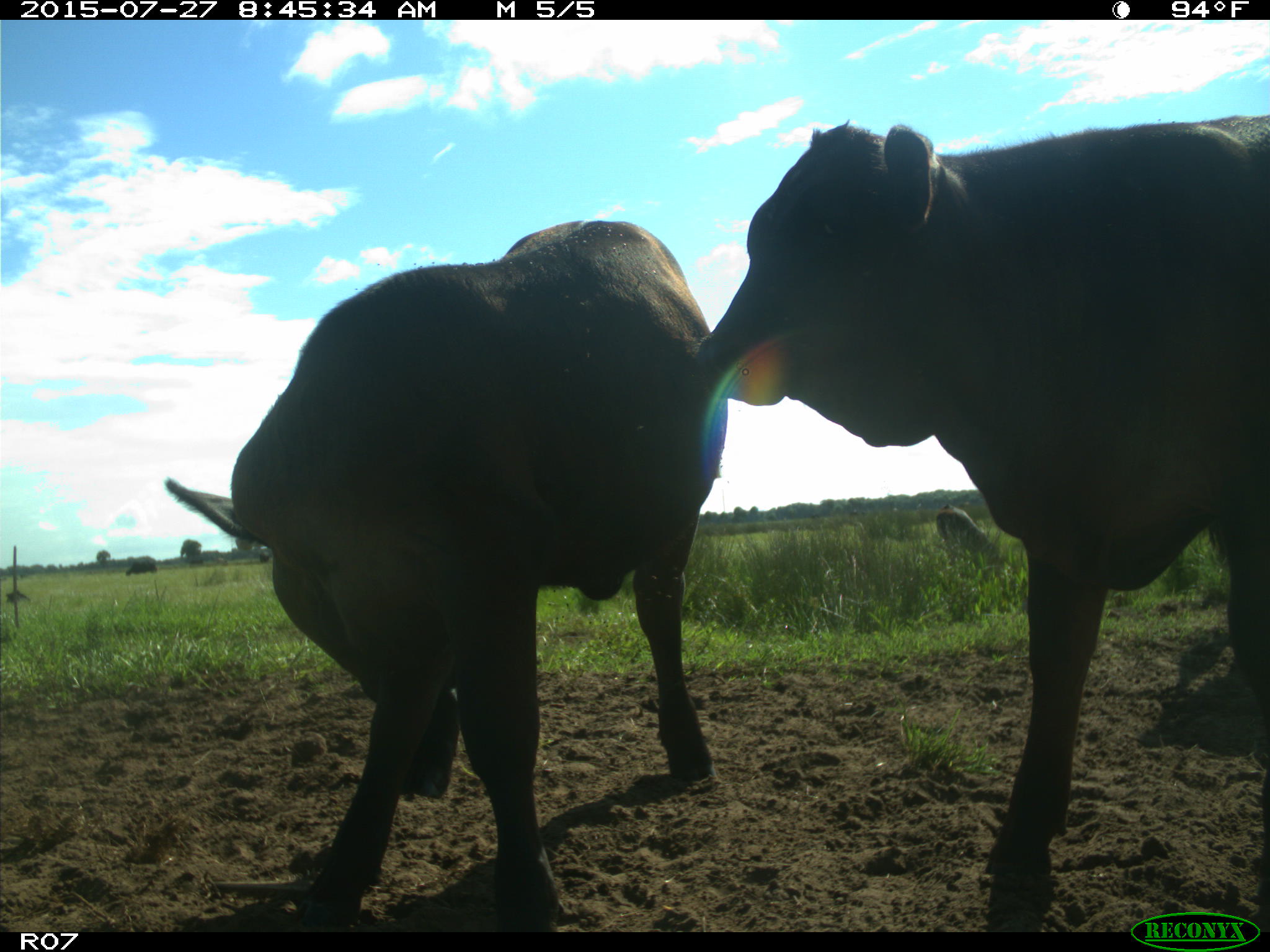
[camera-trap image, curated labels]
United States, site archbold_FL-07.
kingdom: Animalia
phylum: Chordata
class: Mammalia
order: Artiodactyla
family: Bovidae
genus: Bos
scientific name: Bos taurus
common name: domestic cow